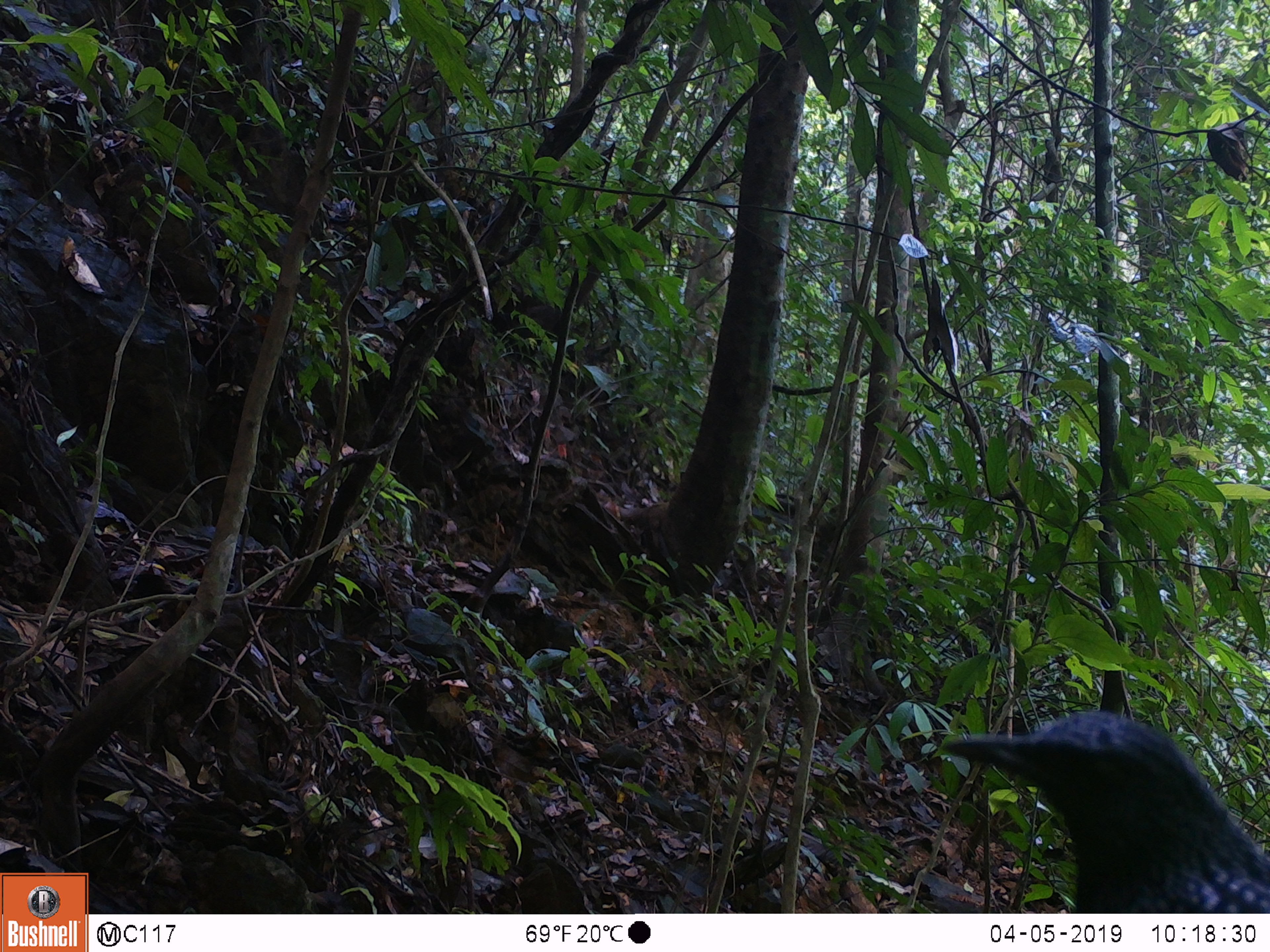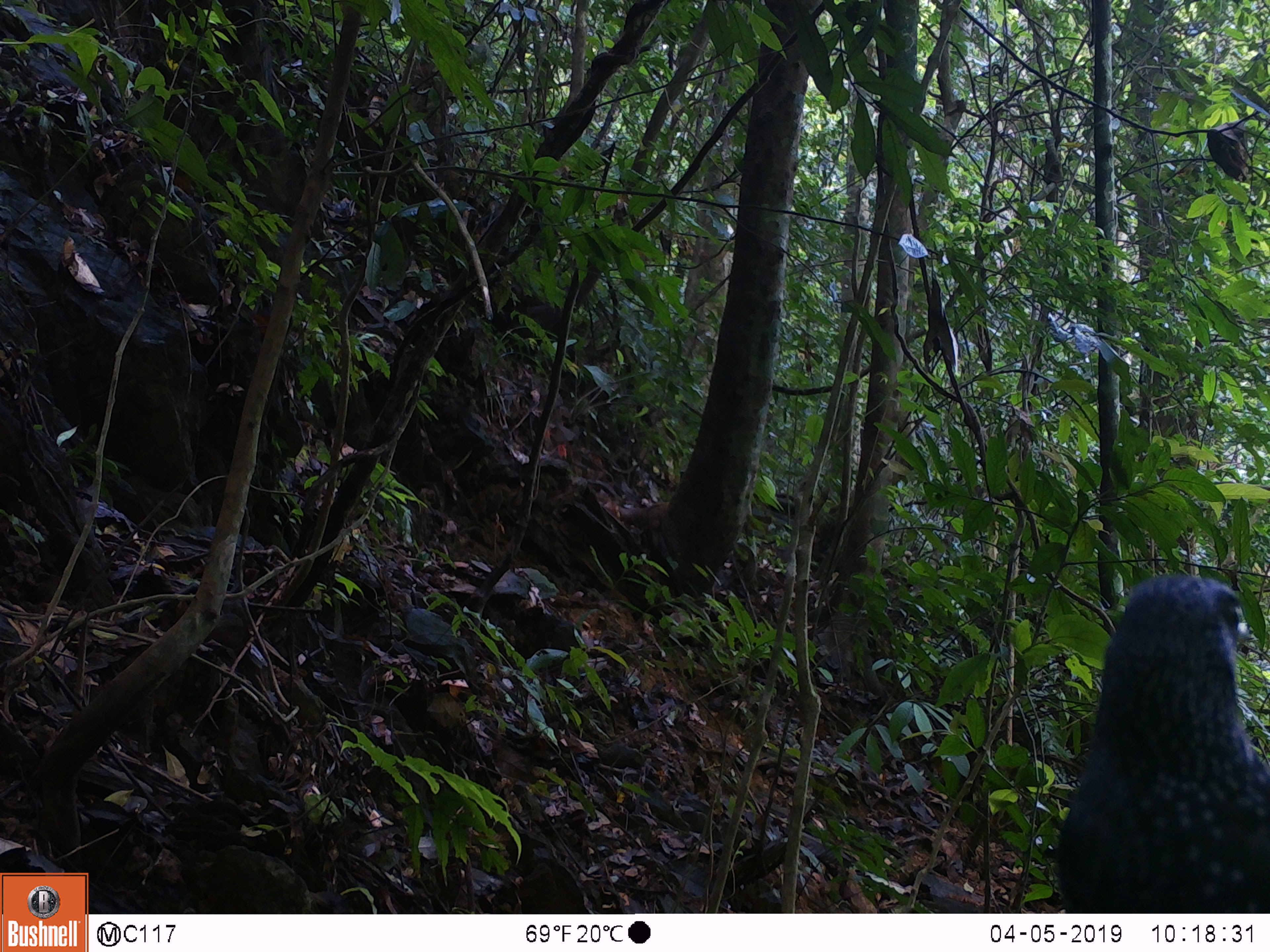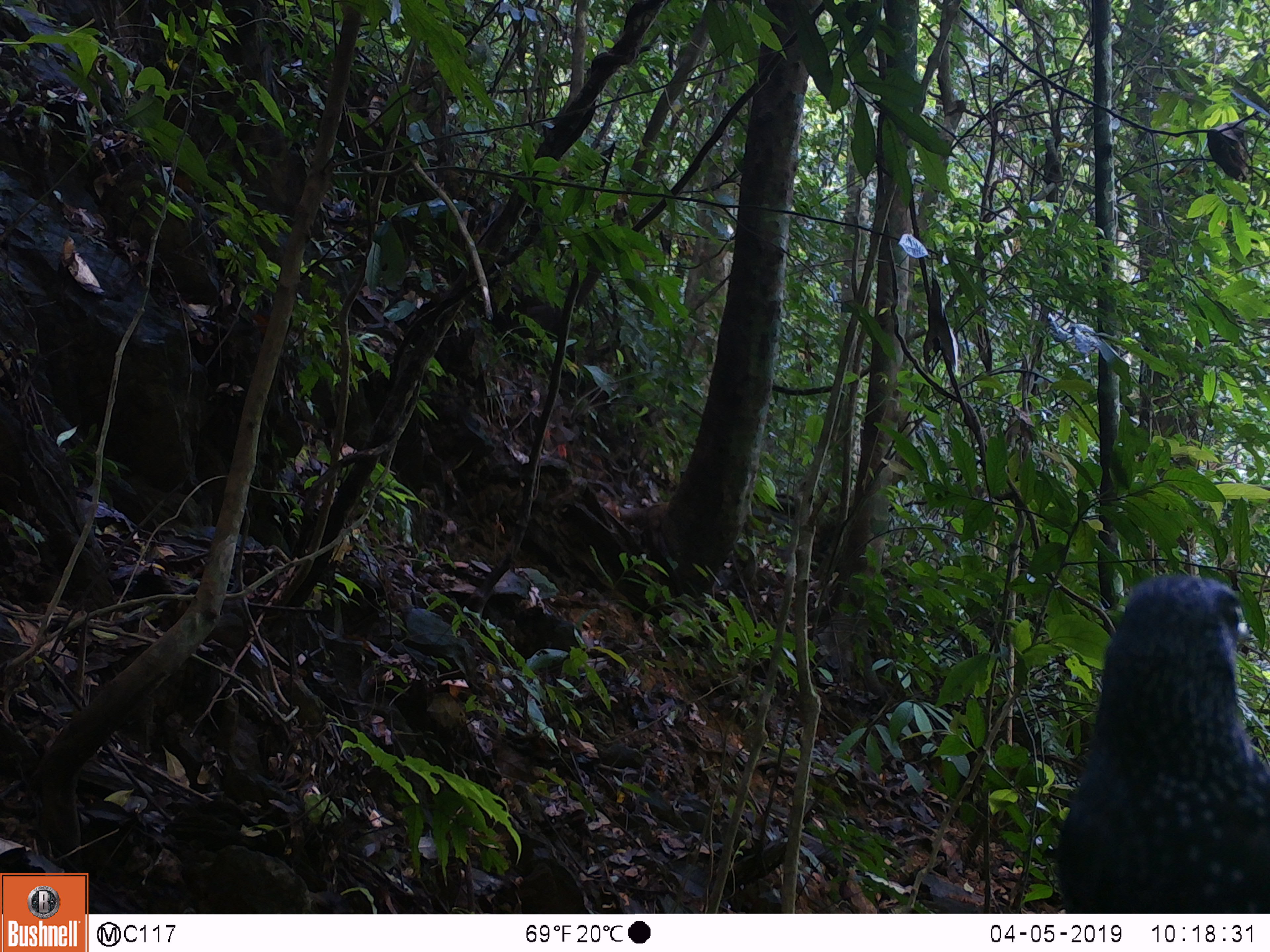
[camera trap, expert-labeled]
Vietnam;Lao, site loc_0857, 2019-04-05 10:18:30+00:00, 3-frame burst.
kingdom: Animalia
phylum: Chordata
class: Aves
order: Passeriformes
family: Muscicapidae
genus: Myophonus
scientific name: Myophonus caeruleus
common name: blue whistling thrush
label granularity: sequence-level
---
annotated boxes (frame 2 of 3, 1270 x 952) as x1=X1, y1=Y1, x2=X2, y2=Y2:
blue whistling thrush: x1=1053, y1=574, x2=1270, y2=913